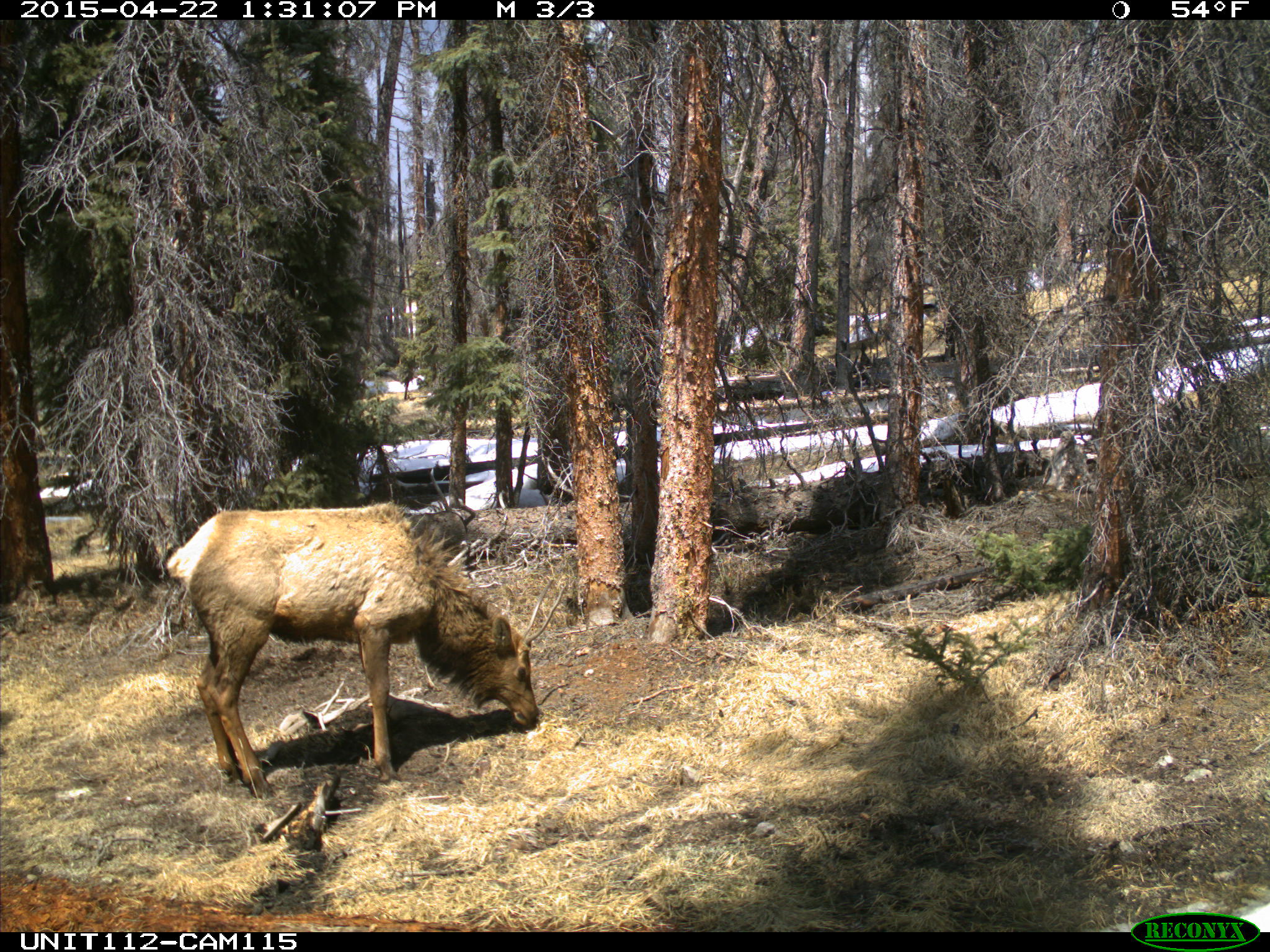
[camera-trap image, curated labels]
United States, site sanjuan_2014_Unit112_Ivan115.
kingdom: Animalia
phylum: Chordata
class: Mammalia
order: Artiodactyla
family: Cervidae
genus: Cervus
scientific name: Cervus elaphus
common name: red deer